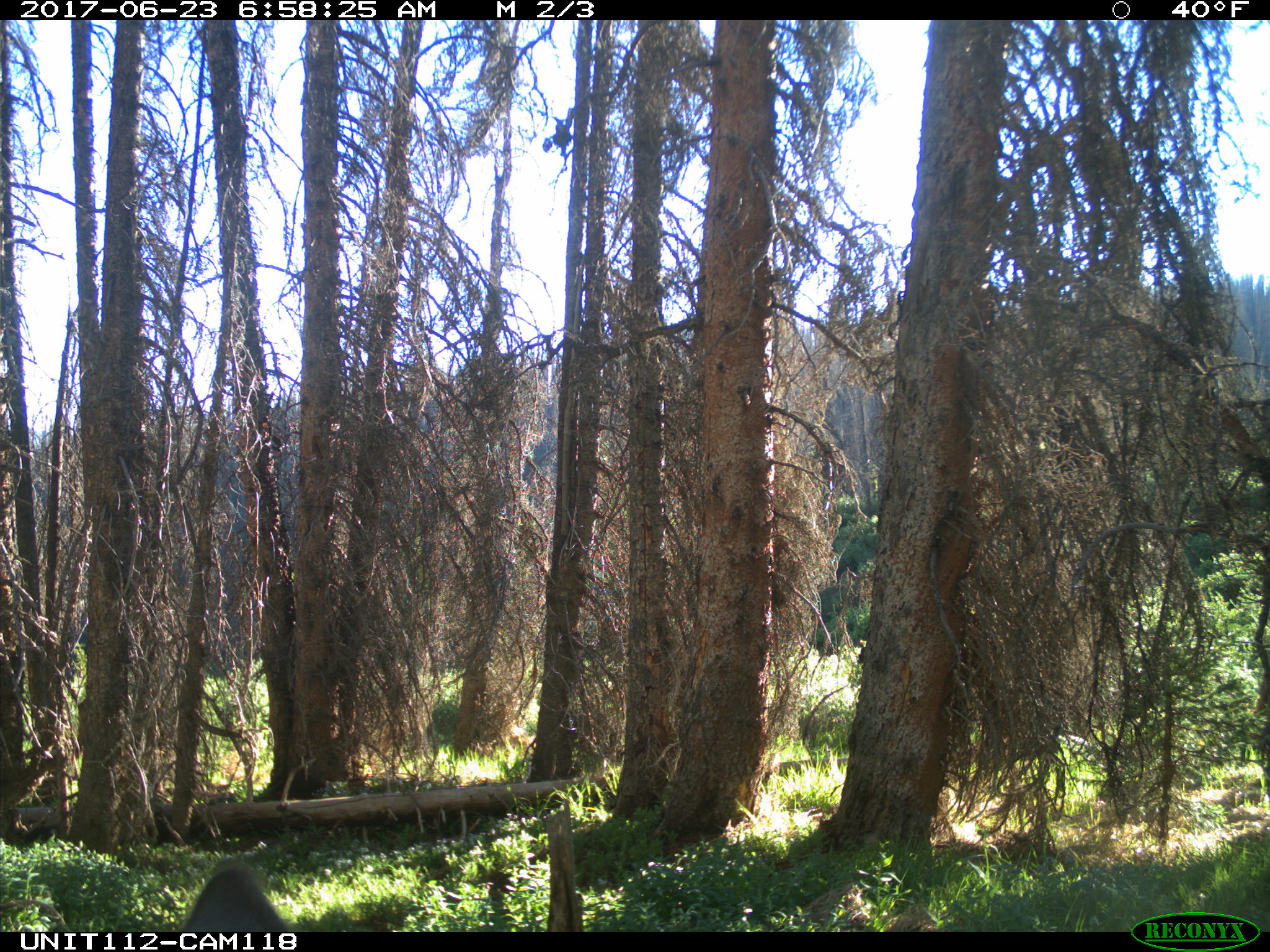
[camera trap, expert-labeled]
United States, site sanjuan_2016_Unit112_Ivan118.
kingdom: Animalia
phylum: Chordata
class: Mammalia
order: Artiodactyla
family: Cervidae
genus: Cervus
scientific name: Cervus elaphus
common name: red deer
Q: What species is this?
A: Cervus elaphus (red deer).